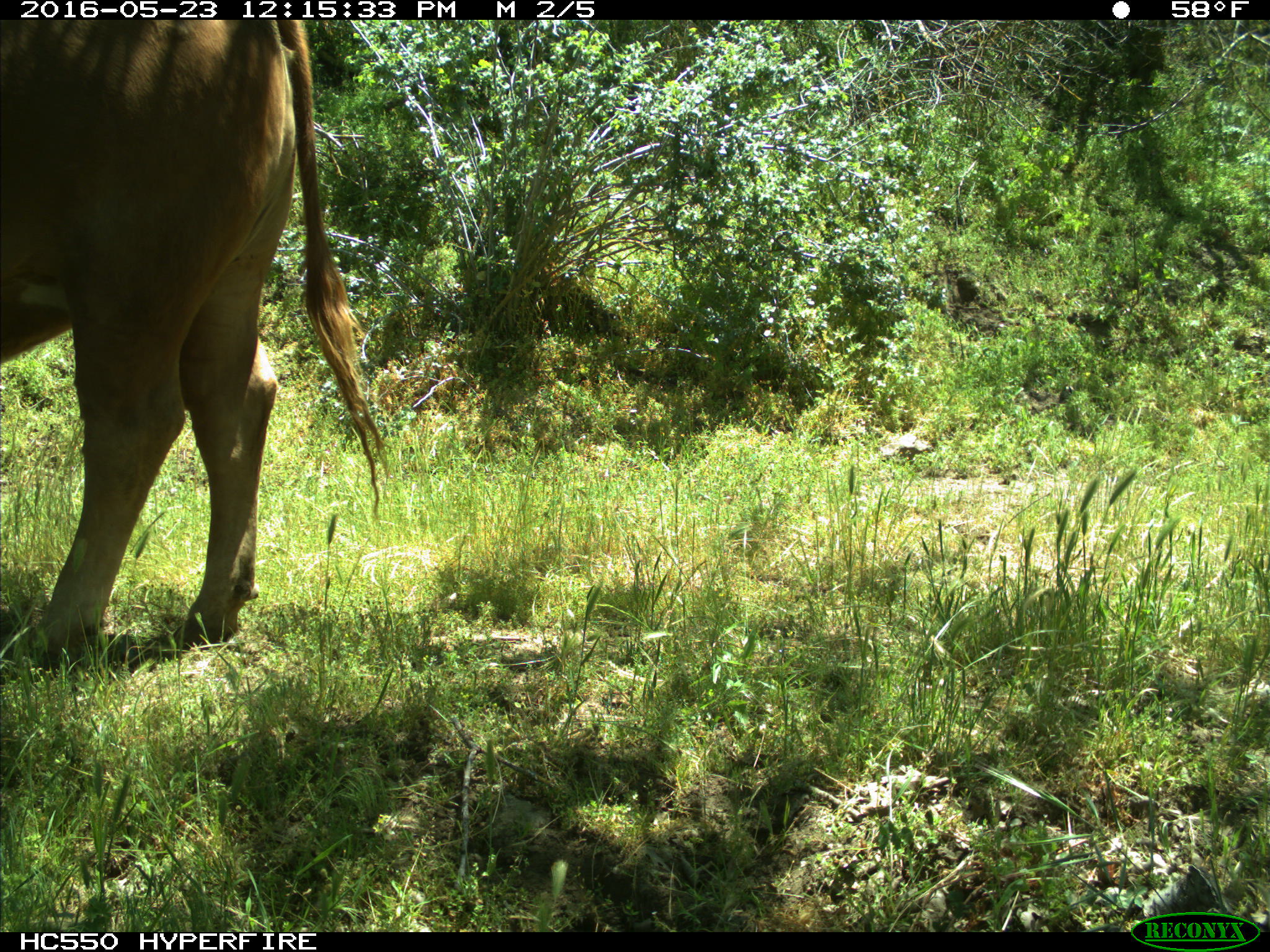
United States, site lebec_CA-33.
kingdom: Animalia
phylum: Chordata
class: Mammalia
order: Artiodactyla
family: Bovidae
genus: Bos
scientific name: Bos taurus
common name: domestic cow